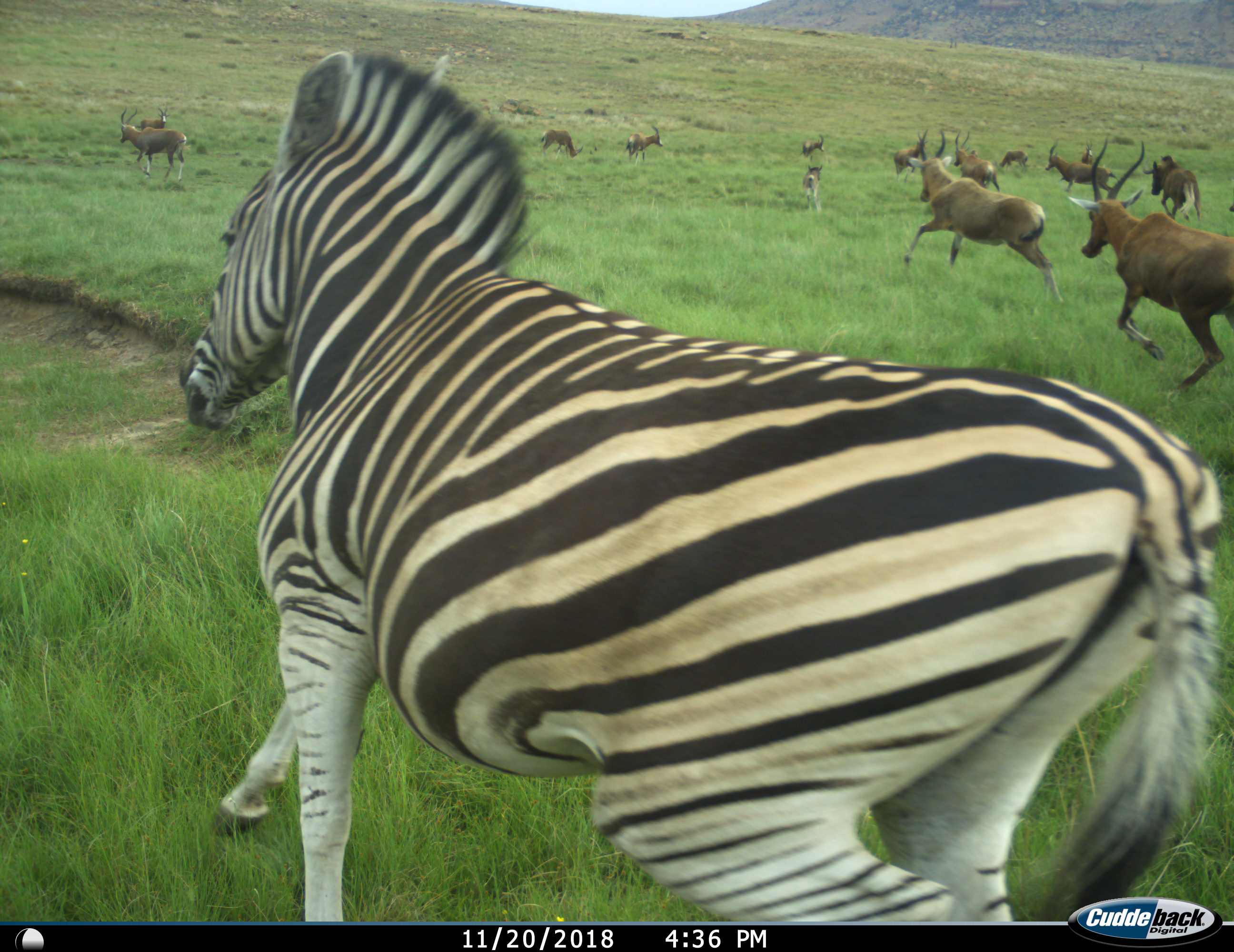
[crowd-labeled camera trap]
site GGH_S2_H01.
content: unidentified animal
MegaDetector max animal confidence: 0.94